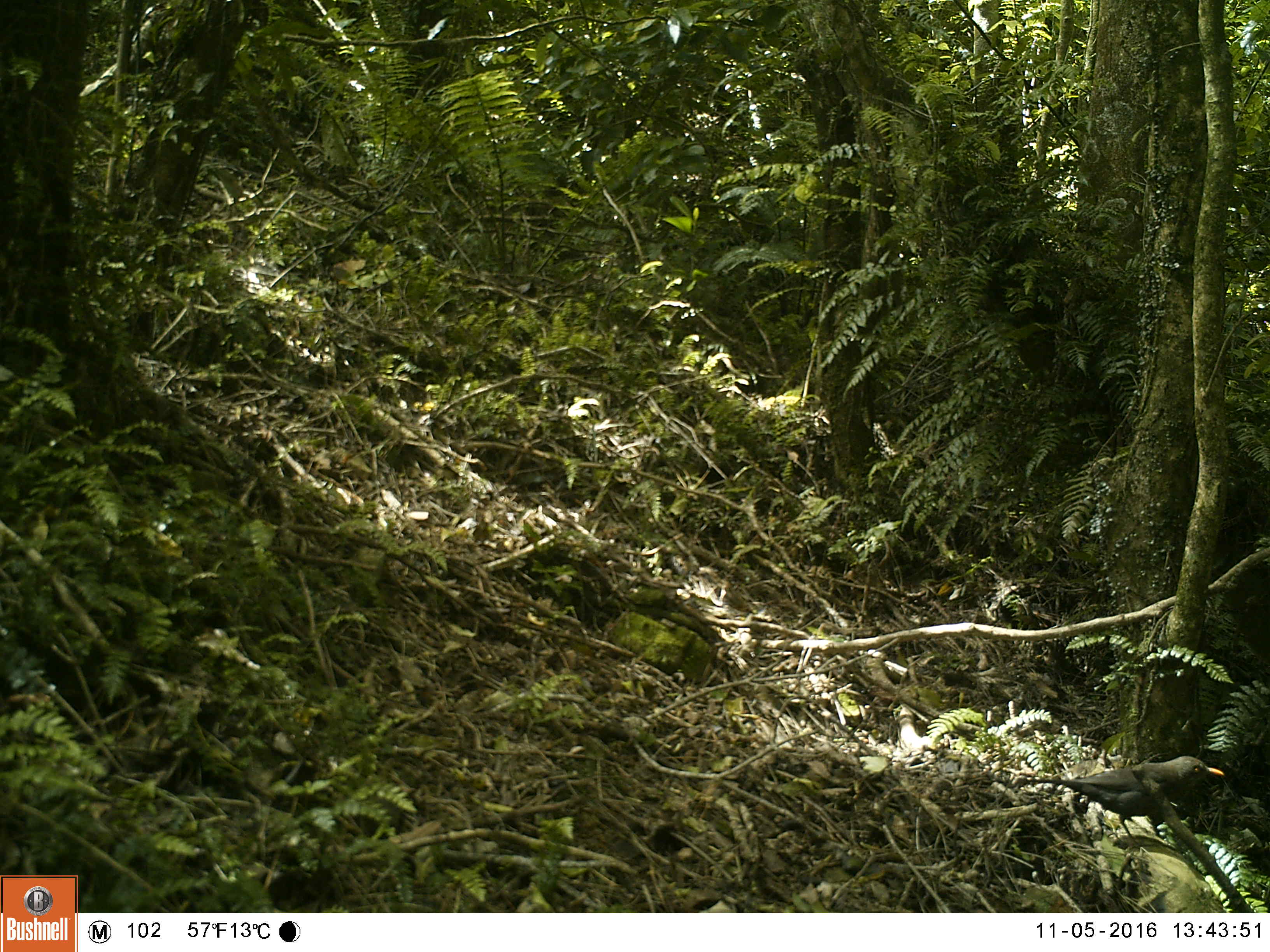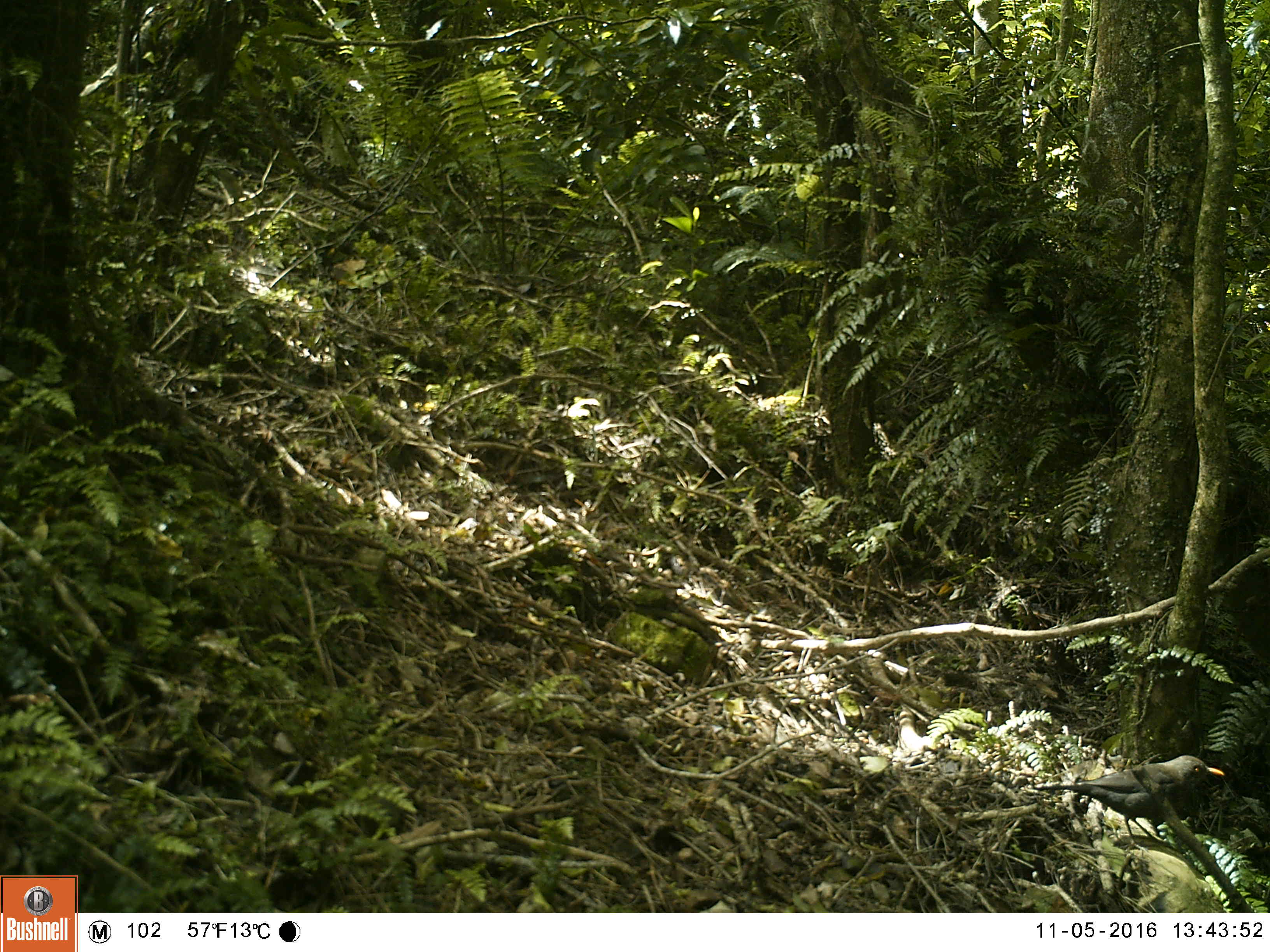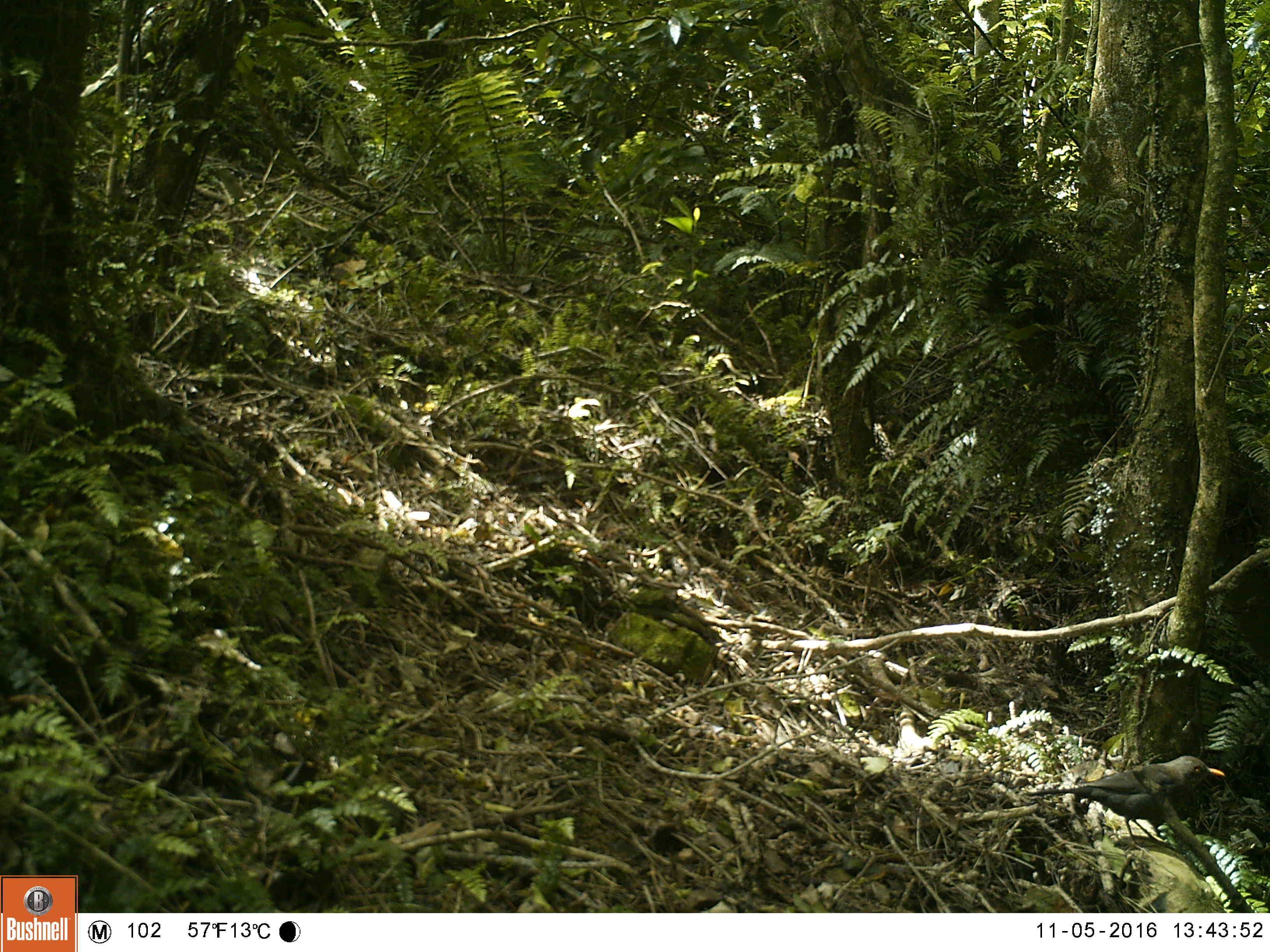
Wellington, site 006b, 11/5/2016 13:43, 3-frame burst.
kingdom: Animalia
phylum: Chordata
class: Aves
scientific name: Aves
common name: bird